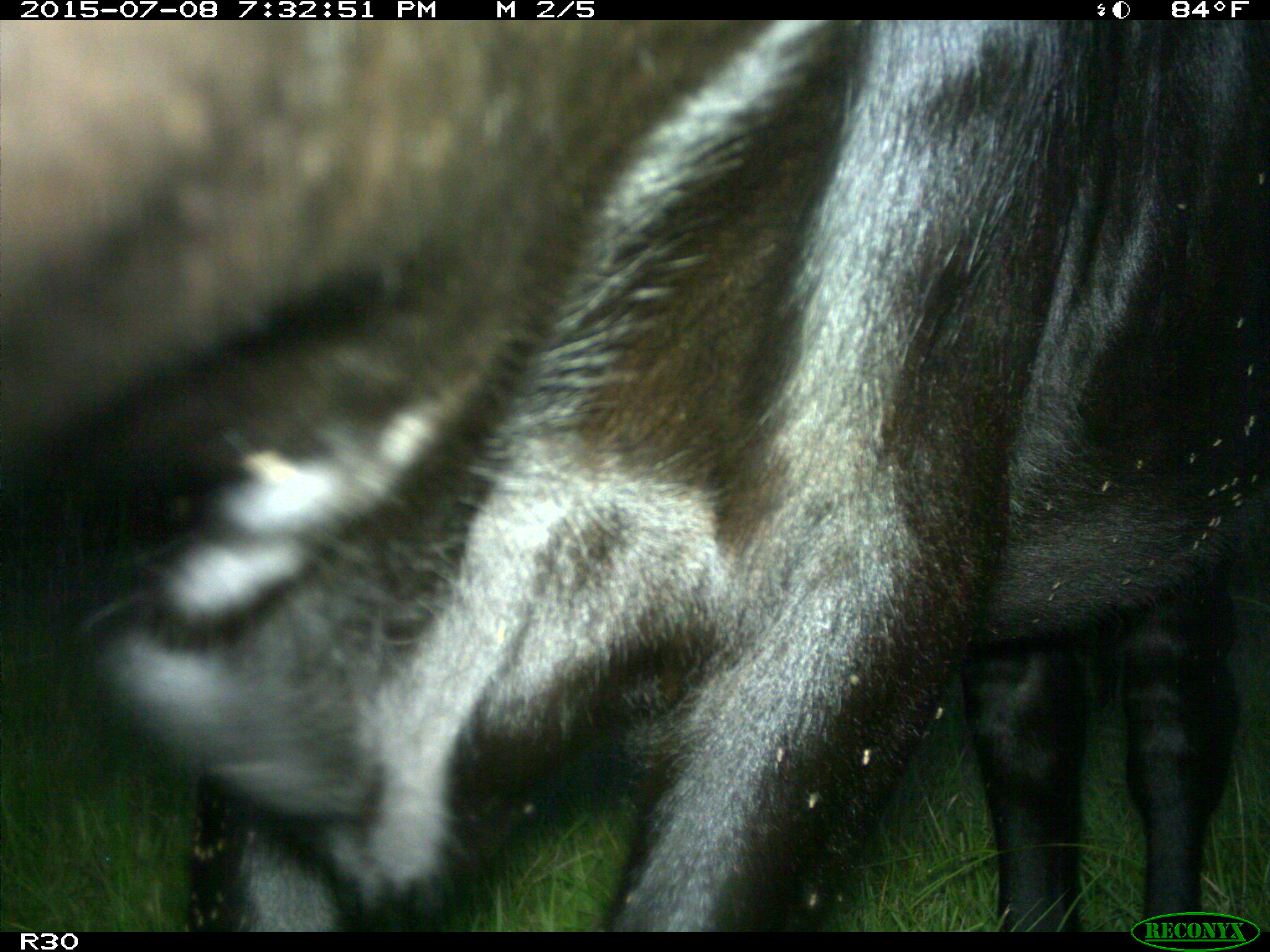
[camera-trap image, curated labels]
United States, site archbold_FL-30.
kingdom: Animalia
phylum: Chordata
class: Mammalia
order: Artiodactyla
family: Bovidae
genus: Bos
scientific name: Bos taurus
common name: domestic cow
Bos taurus (domestic cow).